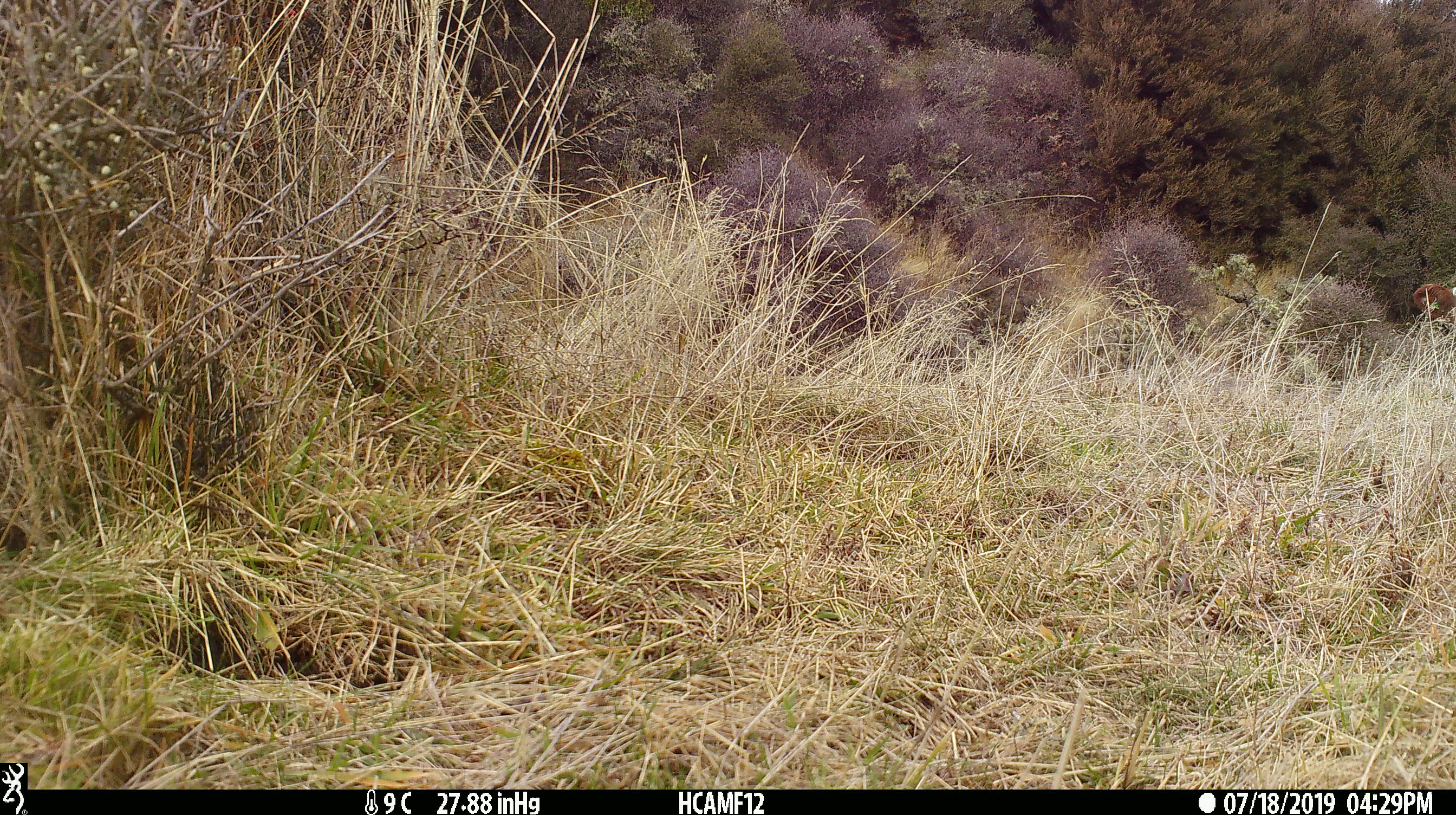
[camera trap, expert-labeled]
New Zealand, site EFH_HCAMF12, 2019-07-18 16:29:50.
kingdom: Animalia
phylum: Chordata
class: Mammalia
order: Artiodactyla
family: Bovidae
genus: Bos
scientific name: Bos taurus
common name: domestic cow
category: cow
Cow (domestic cow) (Bos taurus).